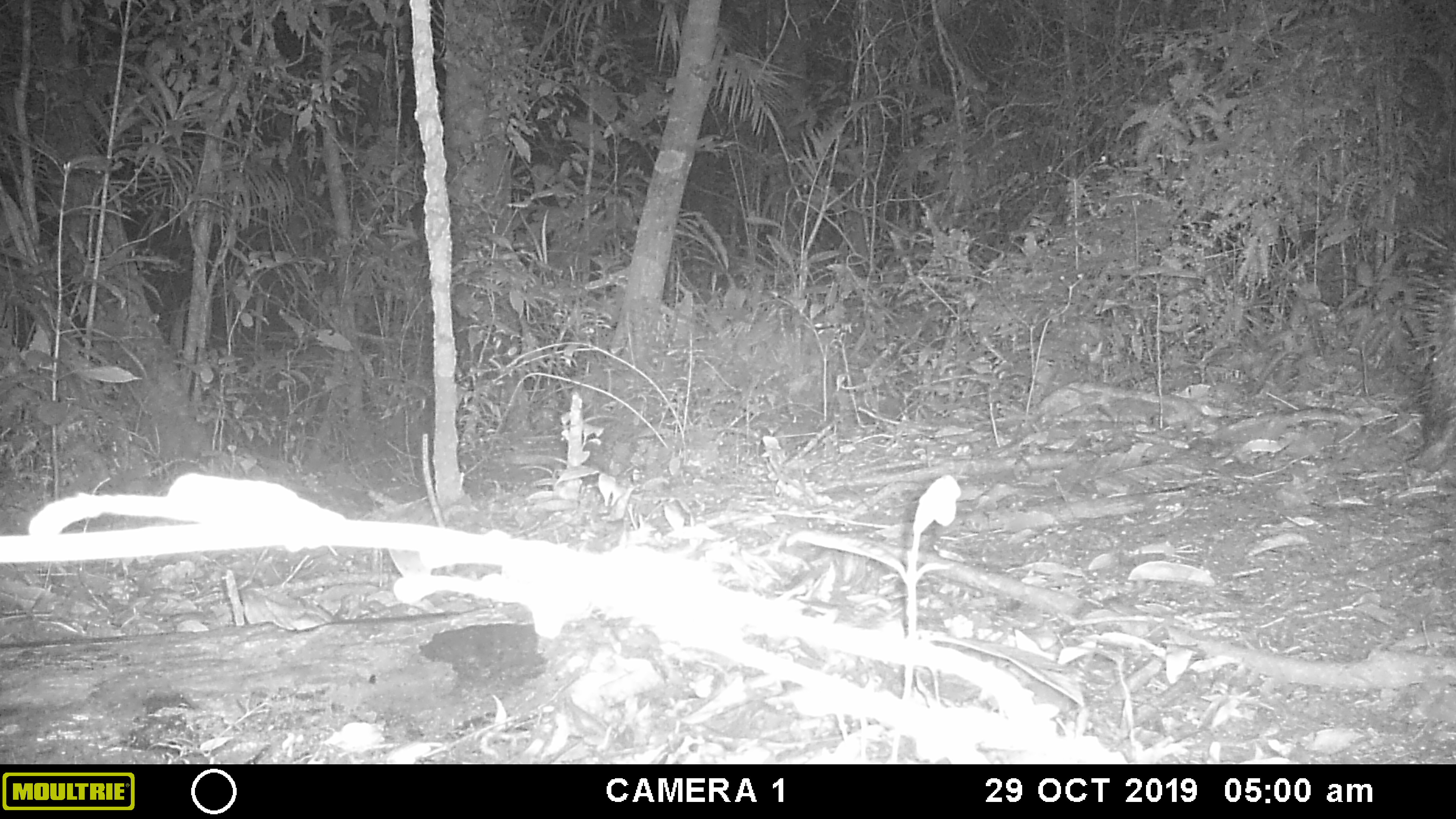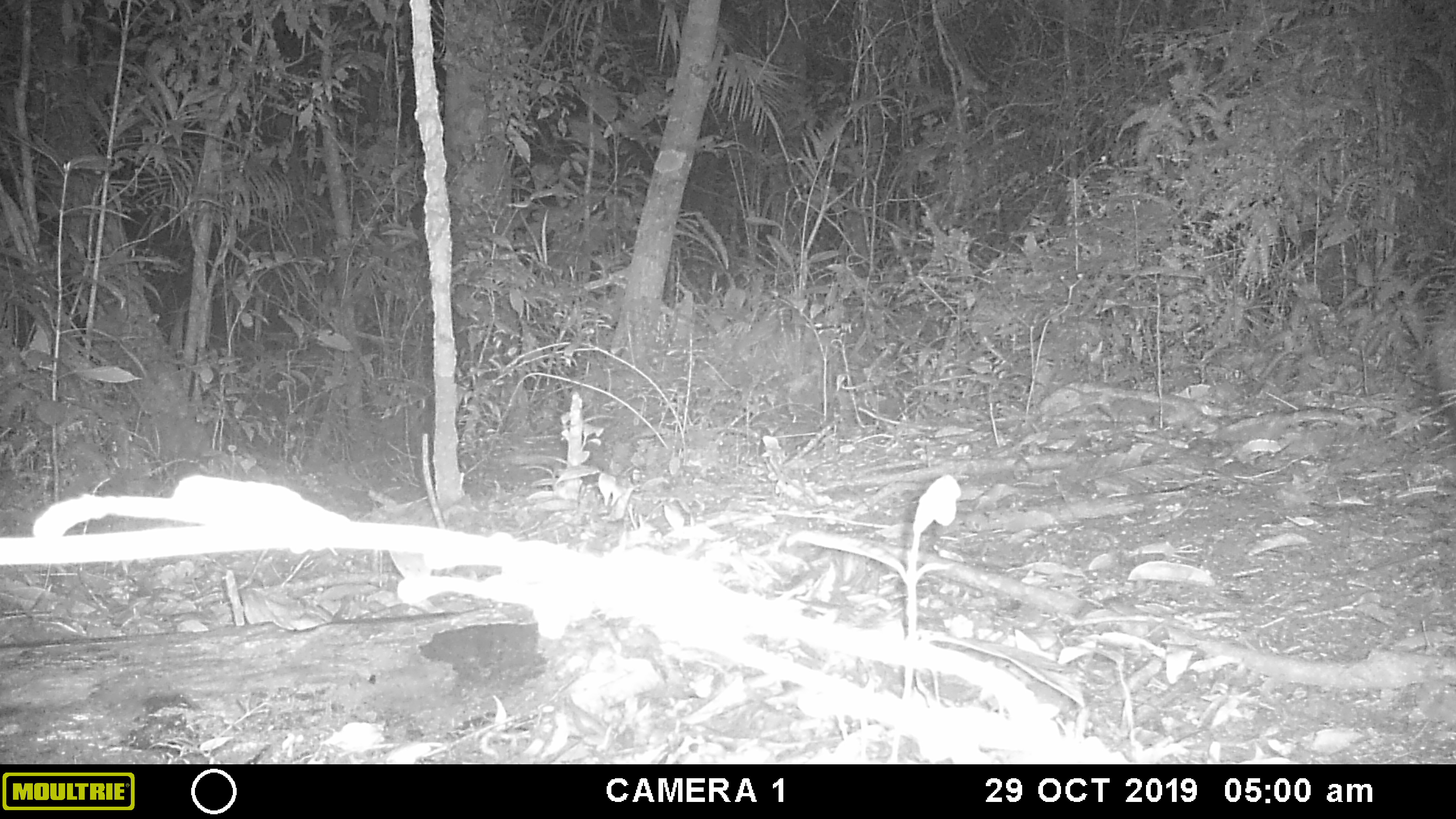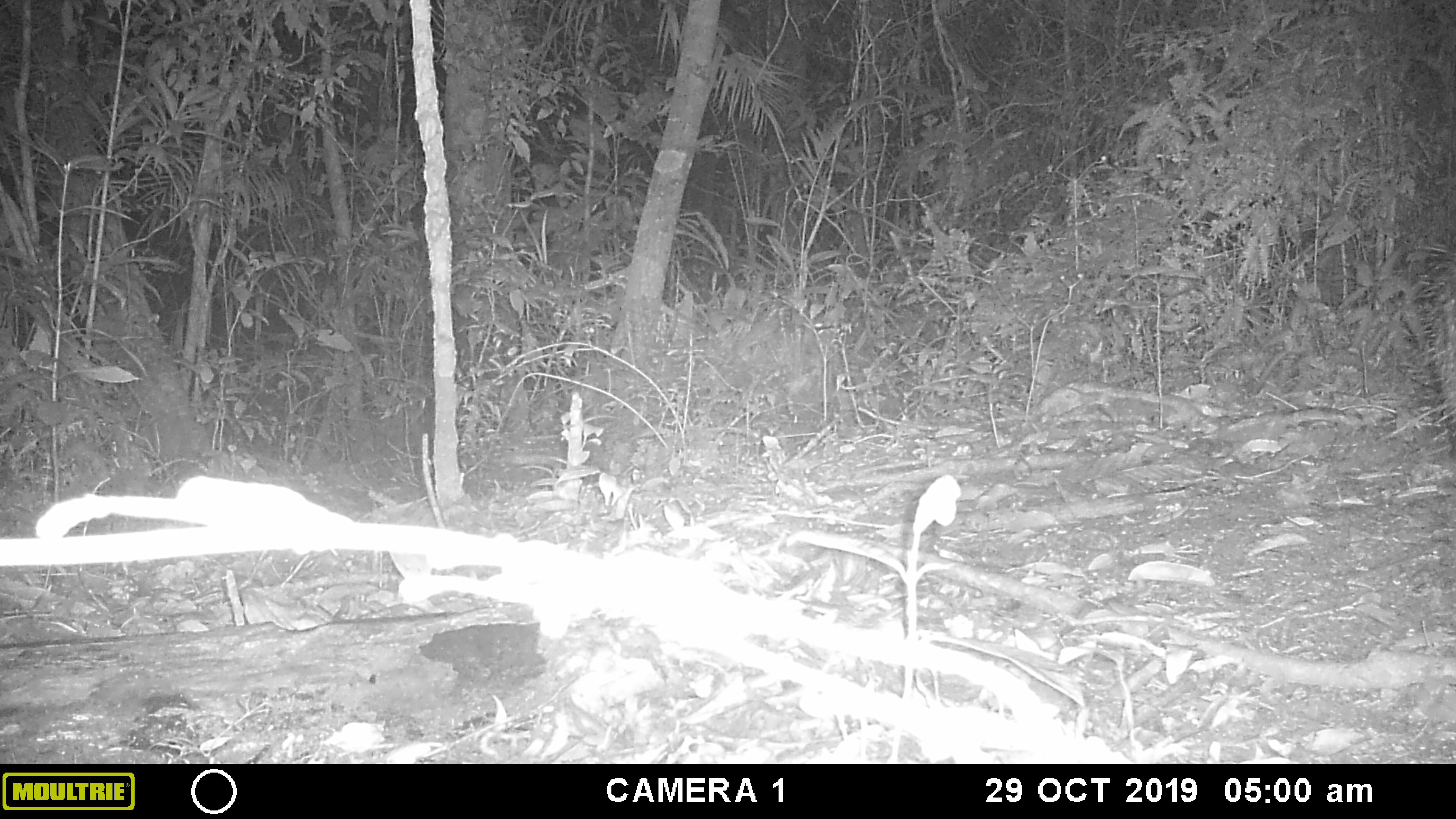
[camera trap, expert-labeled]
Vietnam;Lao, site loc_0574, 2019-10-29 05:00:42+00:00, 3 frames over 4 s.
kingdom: Animalia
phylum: Chordata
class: Mammalia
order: Rodentia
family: Hystricidae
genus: Hystrix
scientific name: Hystrix brachyura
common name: malayan porcupine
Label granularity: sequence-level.